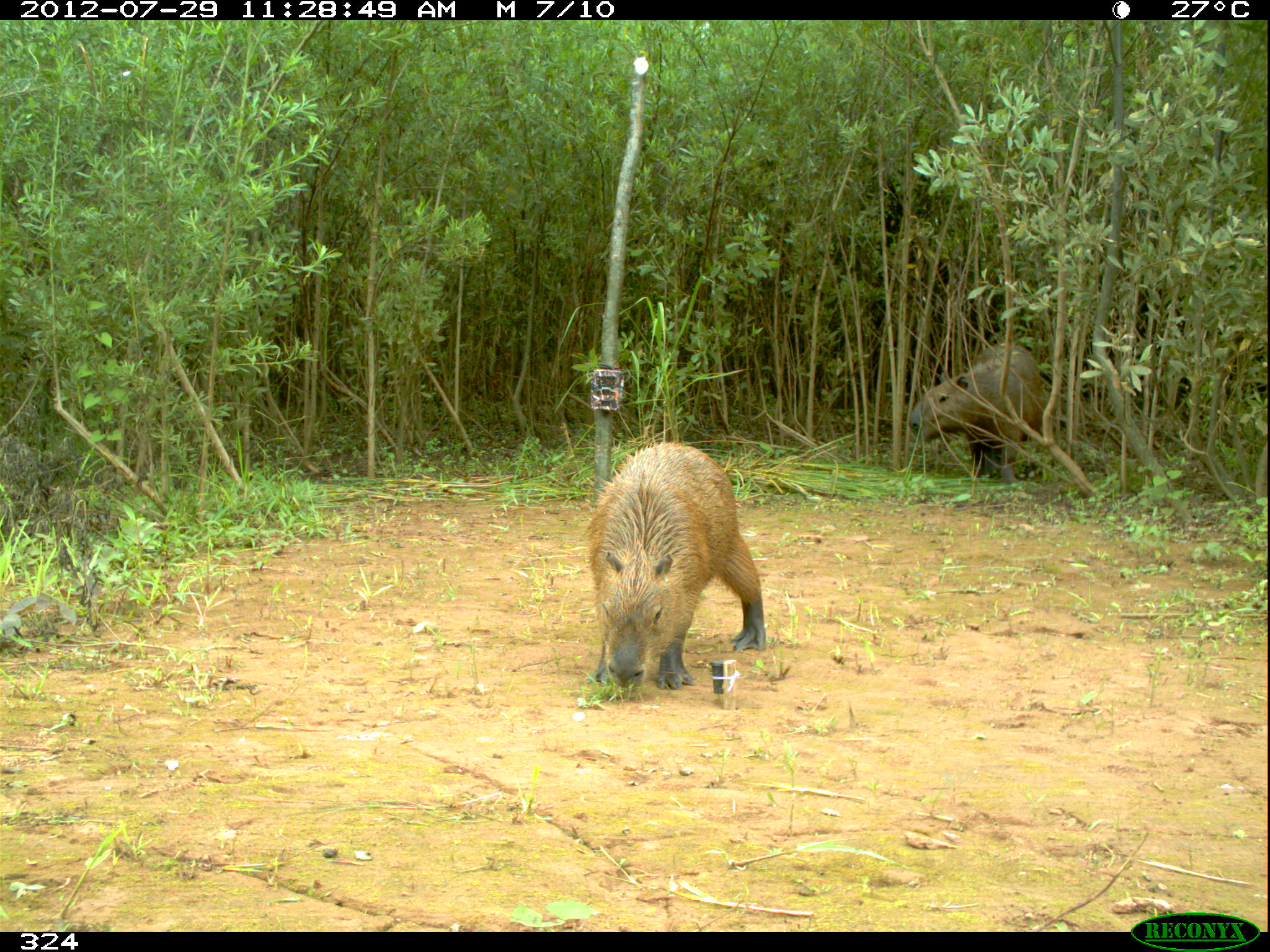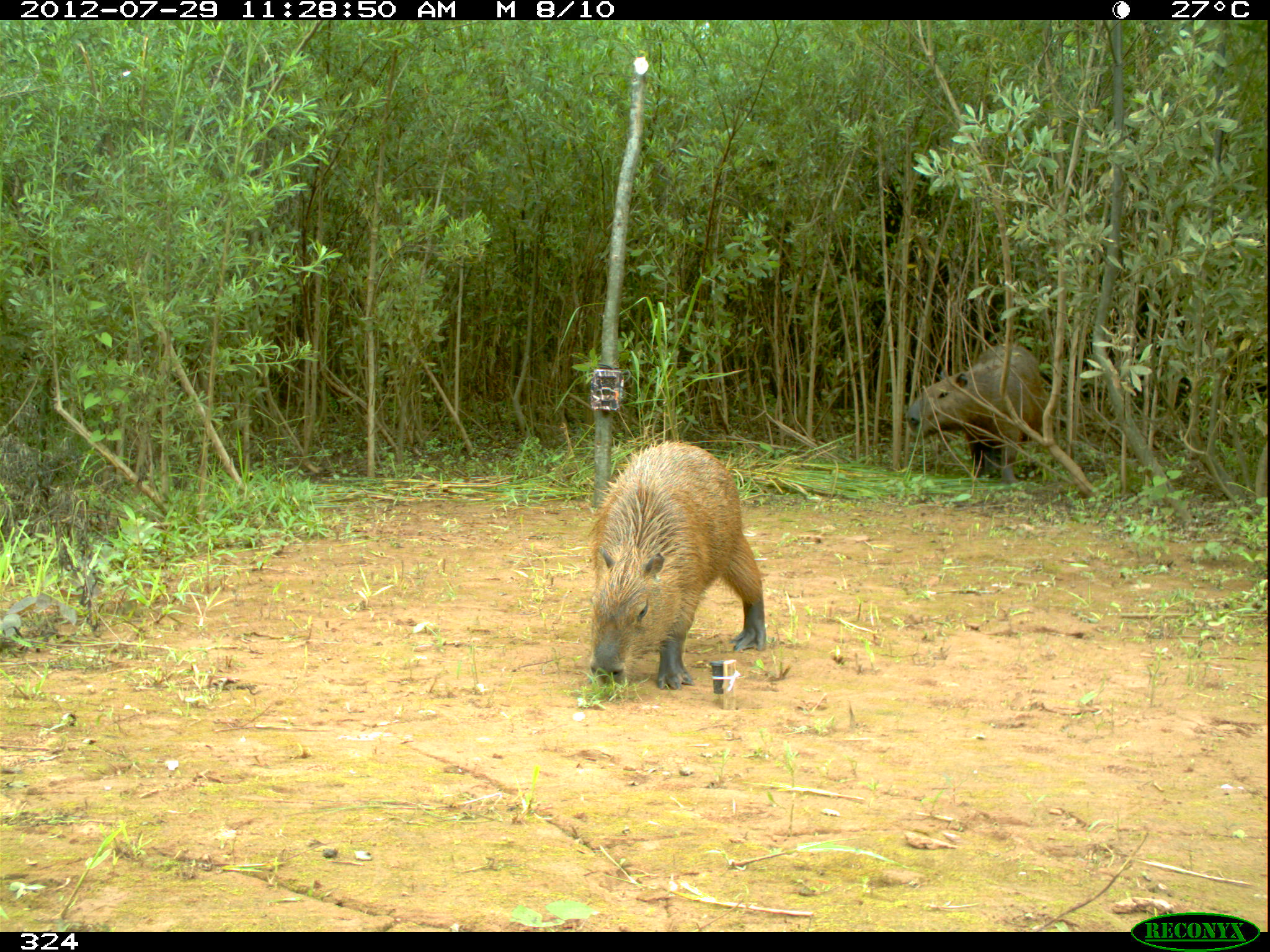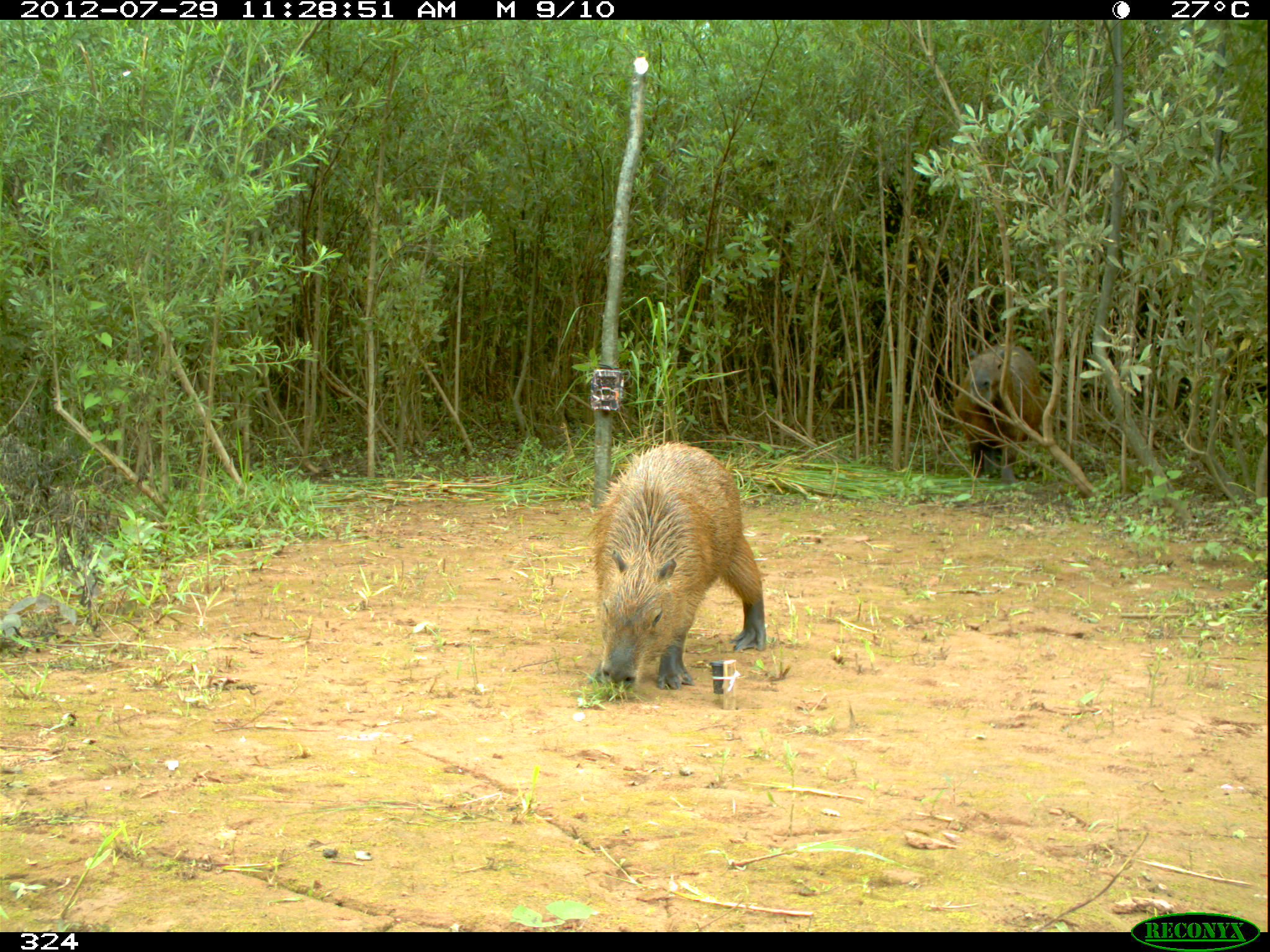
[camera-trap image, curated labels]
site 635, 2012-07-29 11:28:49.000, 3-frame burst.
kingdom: Animalia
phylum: Chordata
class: Mammalia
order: Rodentia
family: Caviidae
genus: Hydrochoerus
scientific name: Hydrochoerus hydrochaeris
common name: capybara